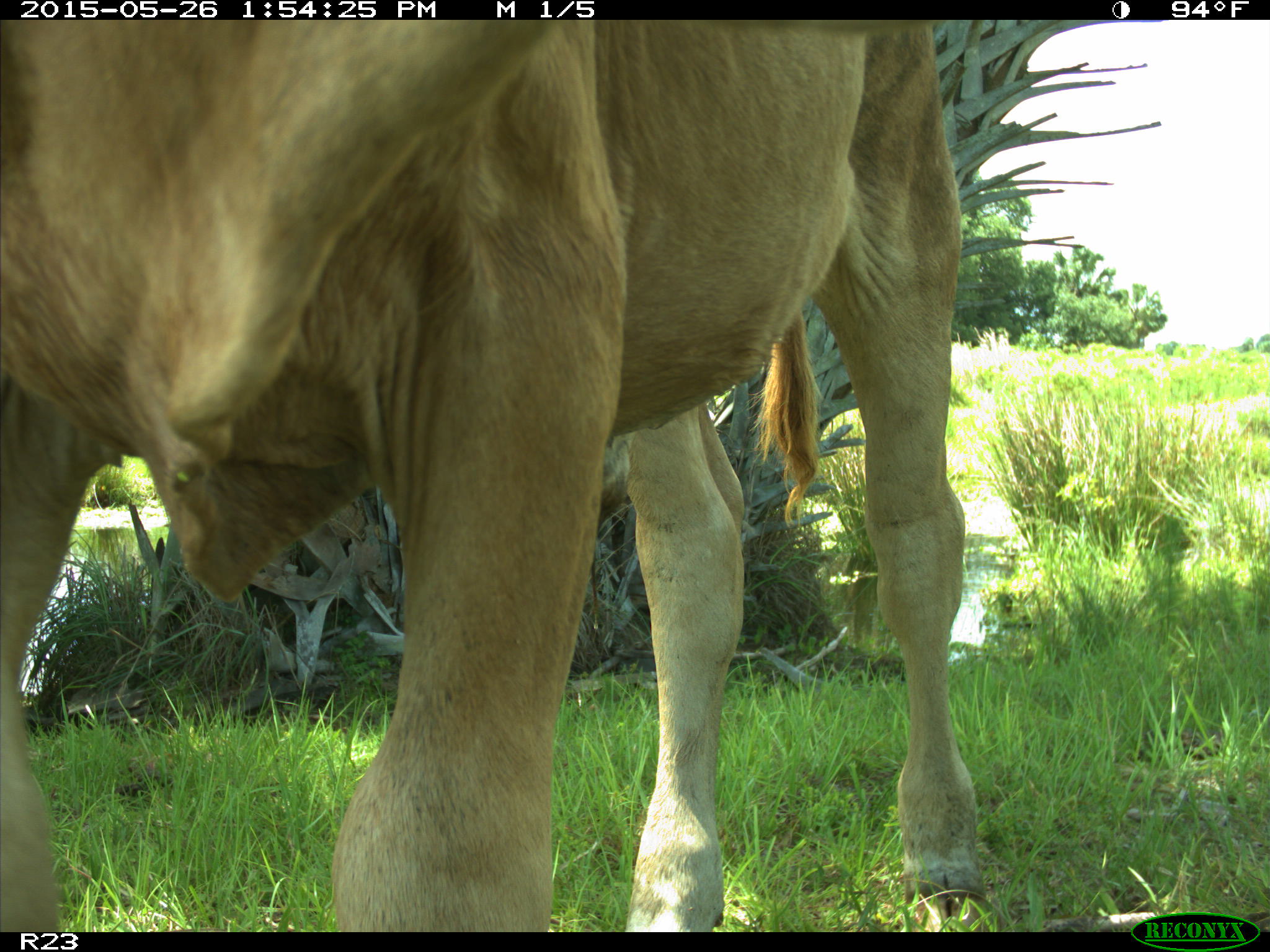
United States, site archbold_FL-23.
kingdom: Animalia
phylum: Chordata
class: Mammalia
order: Artiodactyla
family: Bovidae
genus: Bos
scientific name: Bos taurus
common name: domestic cow